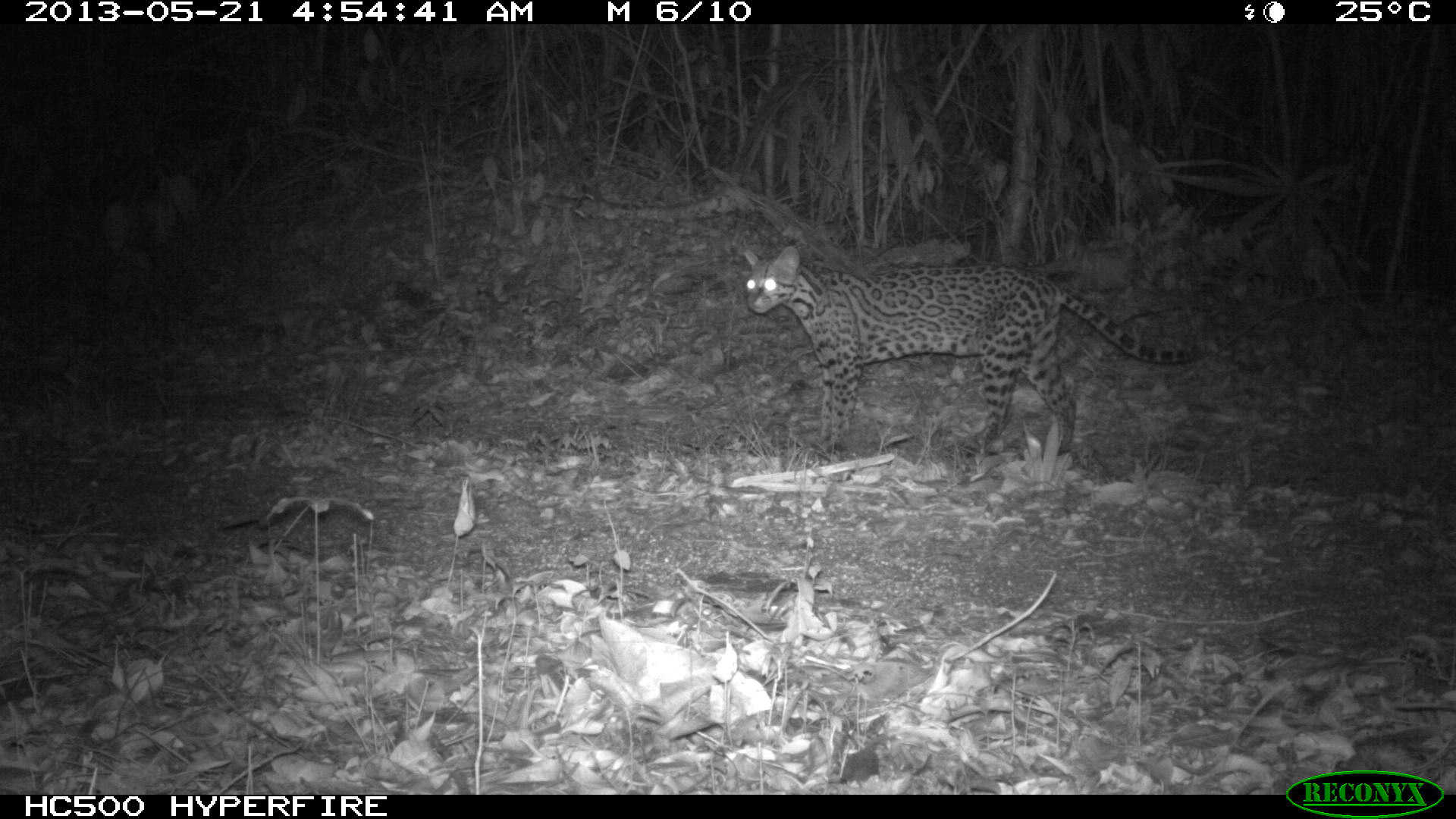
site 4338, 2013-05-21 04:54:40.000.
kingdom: Animalia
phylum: Chordata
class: Mammalia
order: Carnivora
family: Felidae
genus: Leopardus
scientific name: Leopardus pardalis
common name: ocelot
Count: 1.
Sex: female.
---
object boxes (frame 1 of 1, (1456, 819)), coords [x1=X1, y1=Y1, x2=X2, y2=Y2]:
leopardus pardalis: [x1=742, y1=245, x2=1202, y2=454]